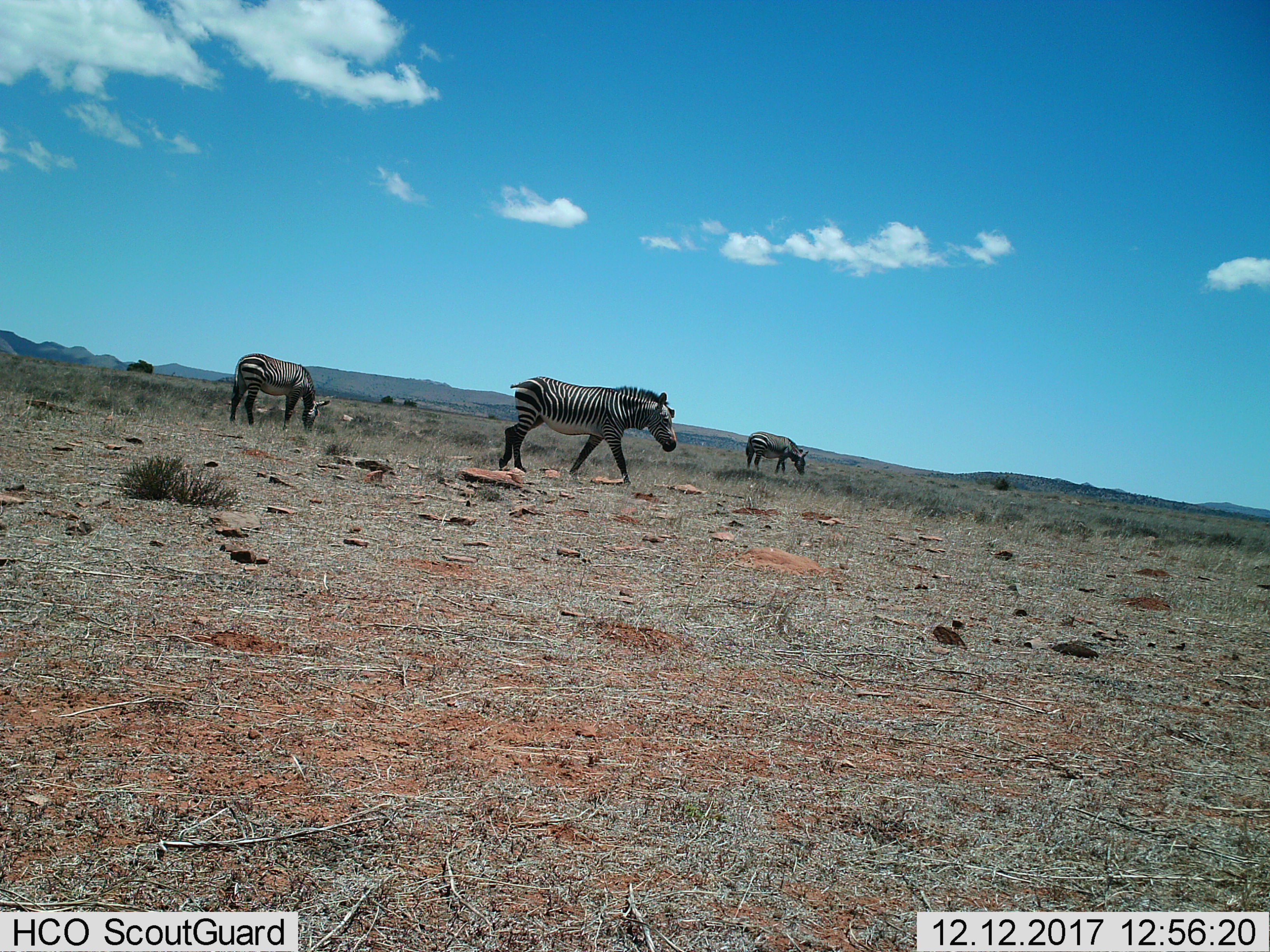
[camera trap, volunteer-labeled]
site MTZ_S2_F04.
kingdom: Animalia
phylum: Chordata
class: Mammalia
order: Perissodactyla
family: Equidae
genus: Equus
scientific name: Equus zebra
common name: mountain zebra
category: zebramountain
Zebramountain (mountain zebra) (Equus zebra), count 3. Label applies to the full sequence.